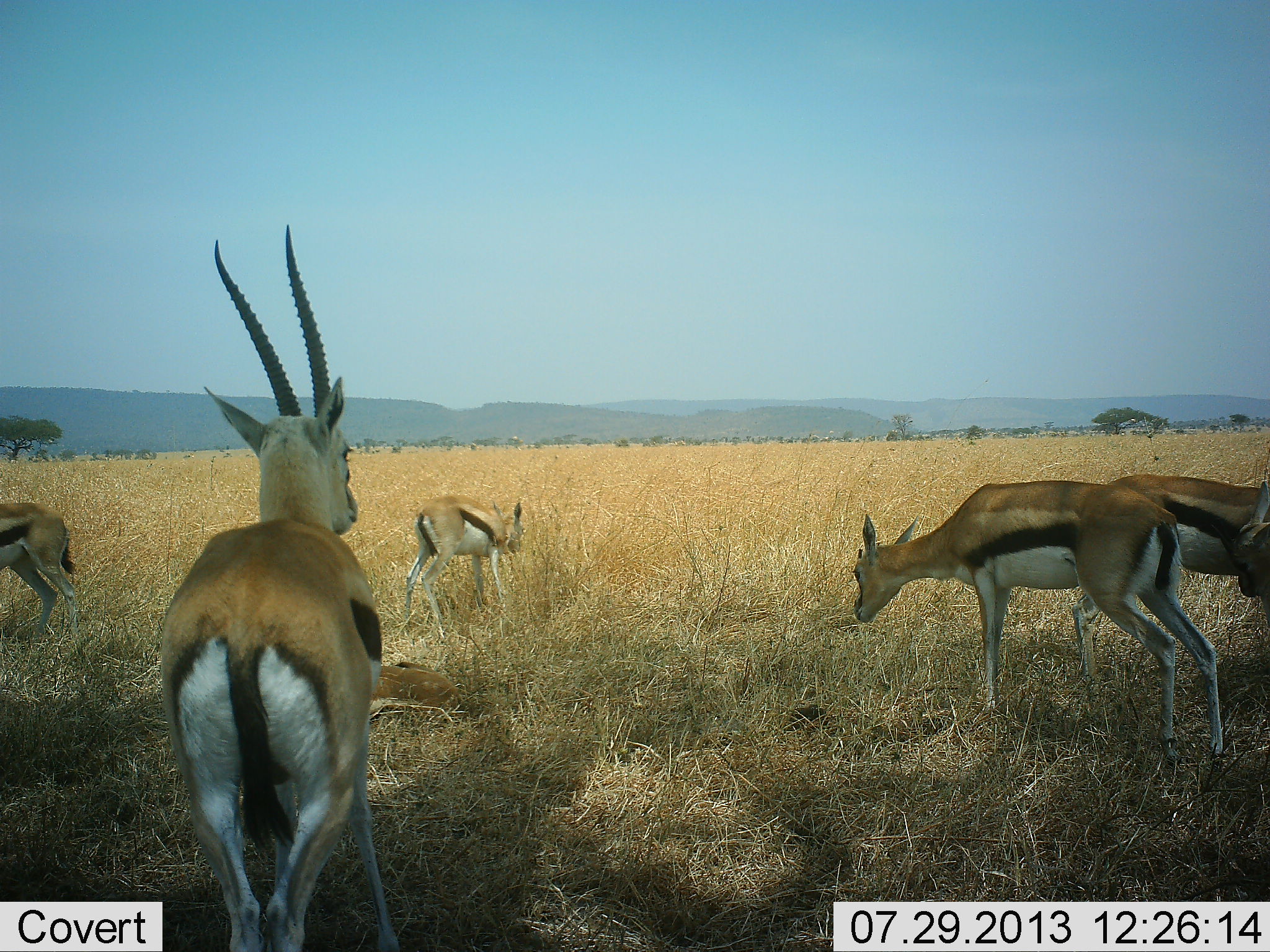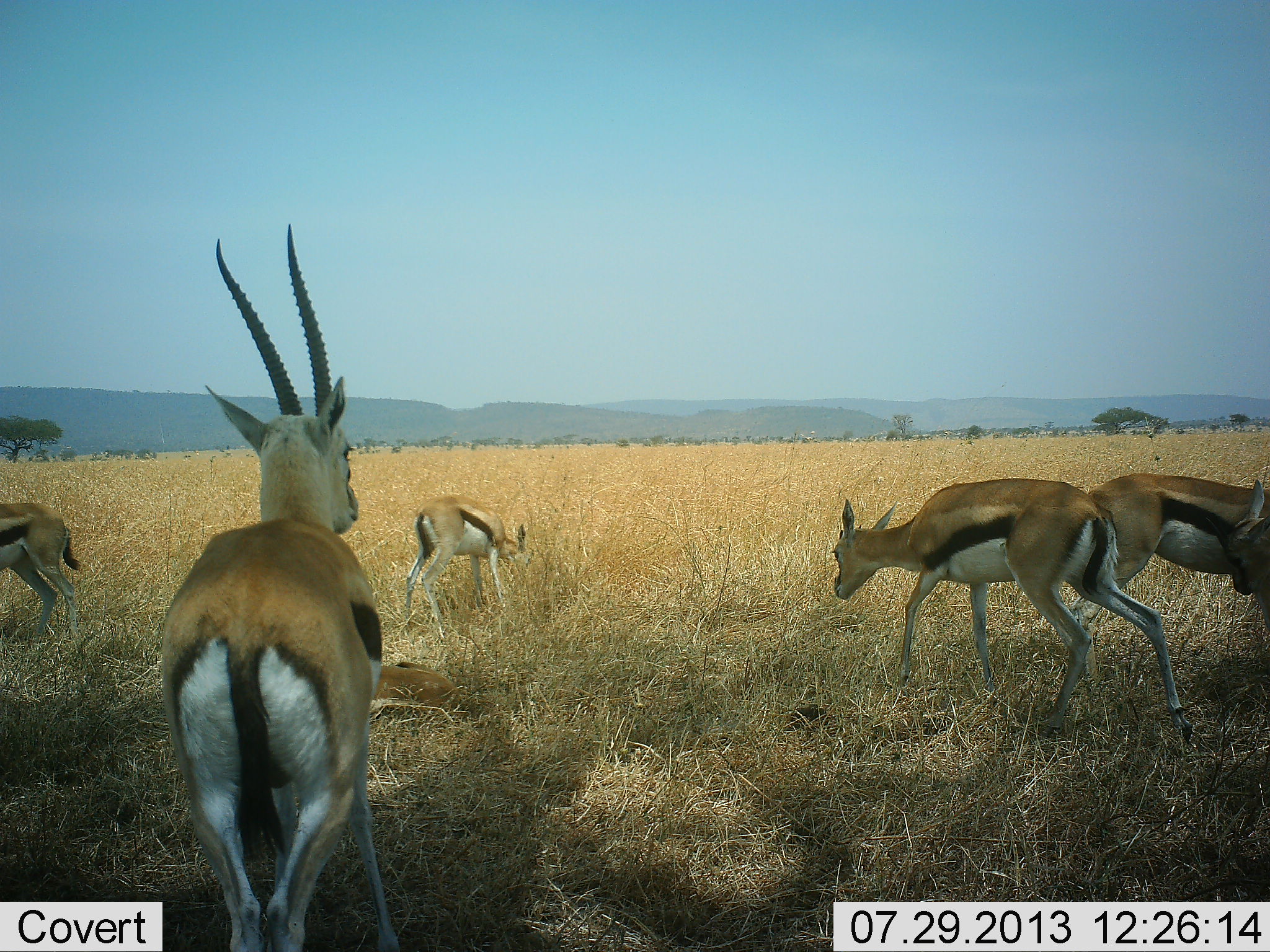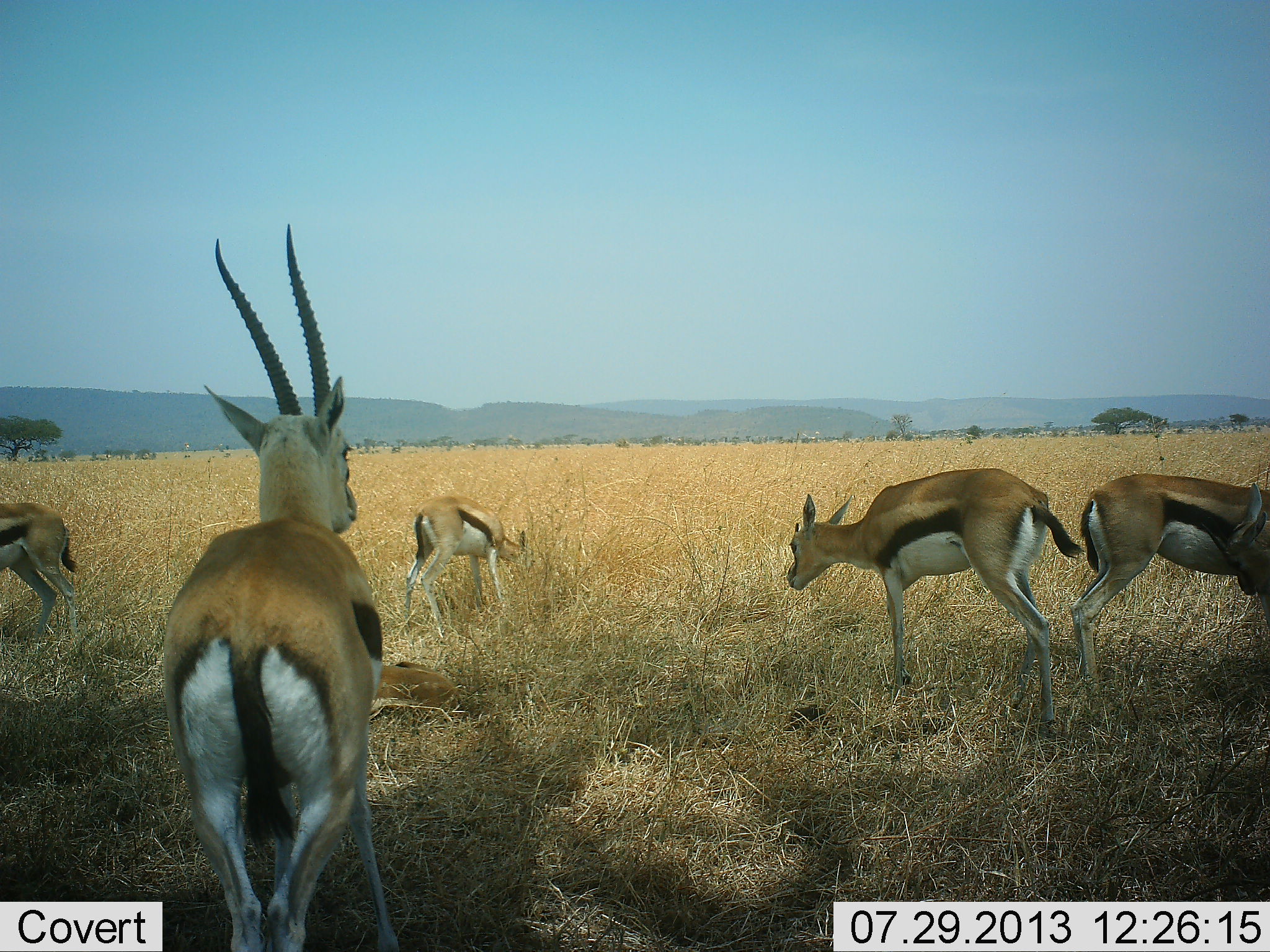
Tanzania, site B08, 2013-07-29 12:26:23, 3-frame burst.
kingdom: Animalia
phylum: Chordata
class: Mammalia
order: Artiodactyla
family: Bovidae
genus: Eudorcas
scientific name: Eudorcas thomsonii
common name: thomson's gazelle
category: gazellethomsons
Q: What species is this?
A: Gazellethomsons (thomson's gazelle) (Eudorcas thomsonii).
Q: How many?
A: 5.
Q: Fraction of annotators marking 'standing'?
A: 82%.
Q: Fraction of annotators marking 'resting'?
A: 21%.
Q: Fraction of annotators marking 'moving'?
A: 43%.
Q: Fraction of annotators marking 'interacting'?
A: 0%.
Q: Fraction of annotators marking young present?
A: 7%.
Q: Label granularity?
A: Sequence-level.